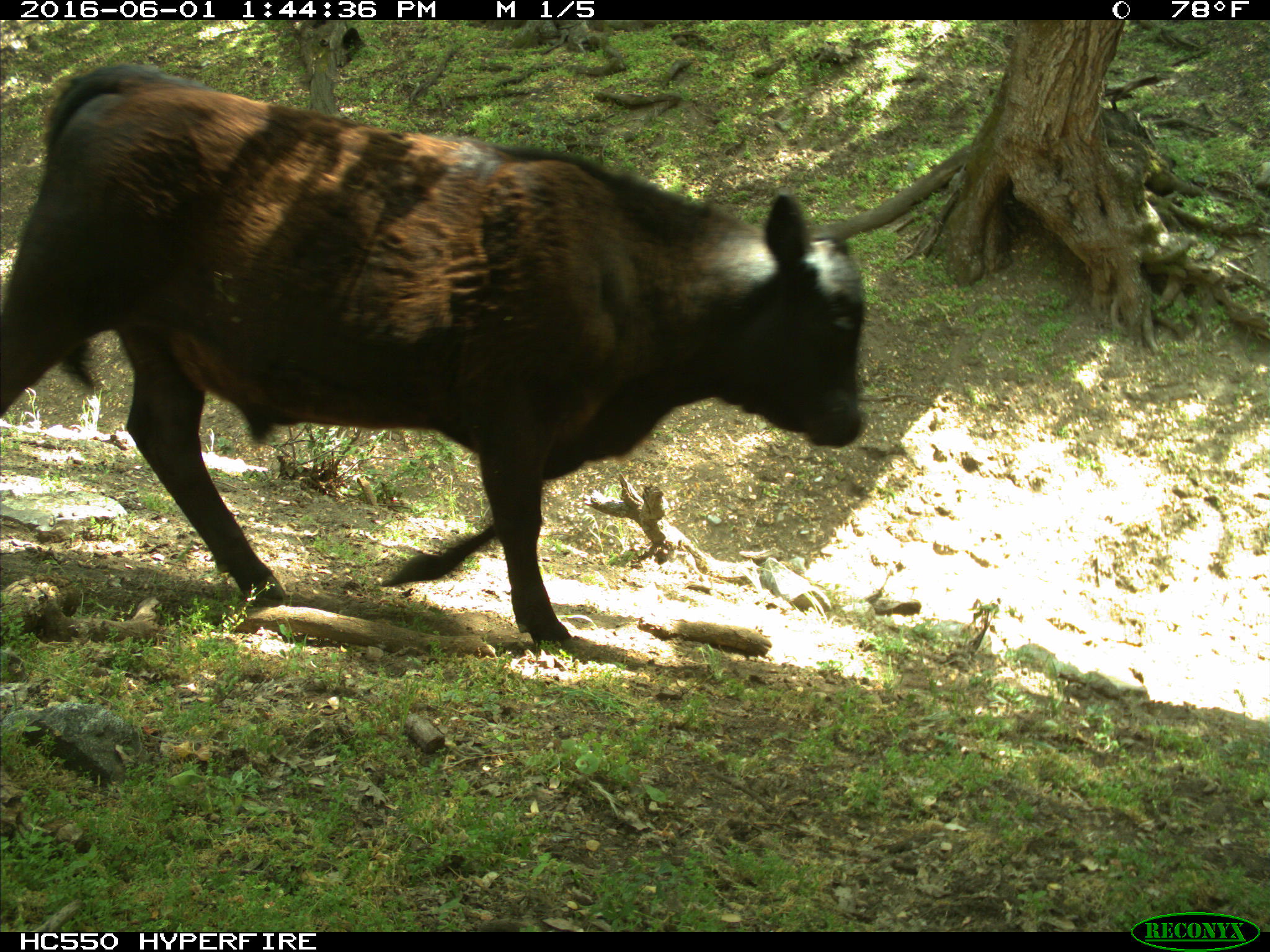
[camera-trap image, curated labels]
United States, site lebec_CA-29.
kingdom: Animalia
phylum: Chordata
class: Mammalia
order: Artiodactyla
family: Bovidae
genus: Bos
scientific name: Bos taurus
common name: domestic cow